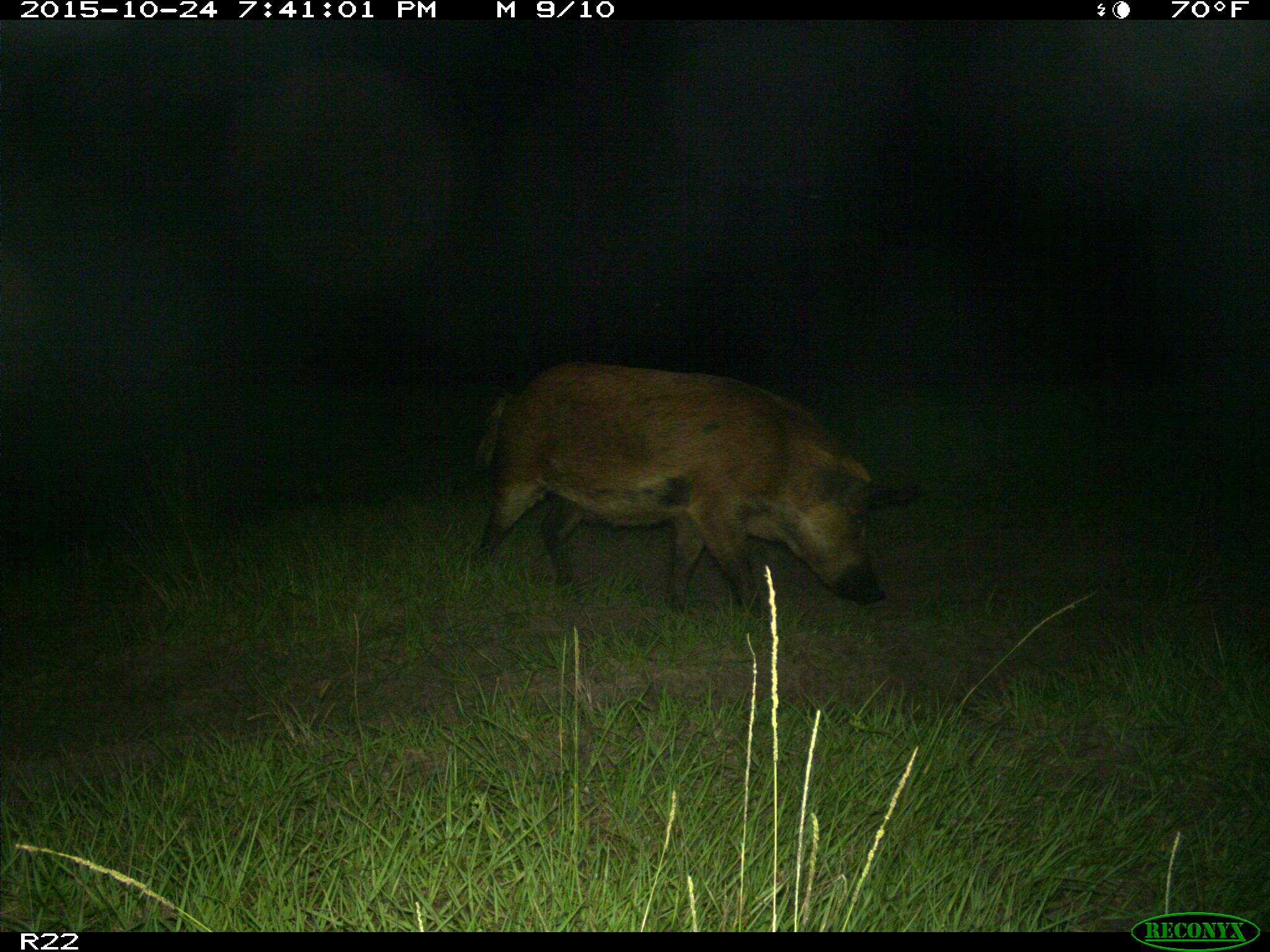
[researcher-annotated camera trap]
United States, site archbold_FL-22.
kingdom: Animalia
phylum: Chordata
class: Mammalia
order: Artiodactyla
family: Suidae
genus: Sus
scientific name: Sus scrofa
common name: wild boar